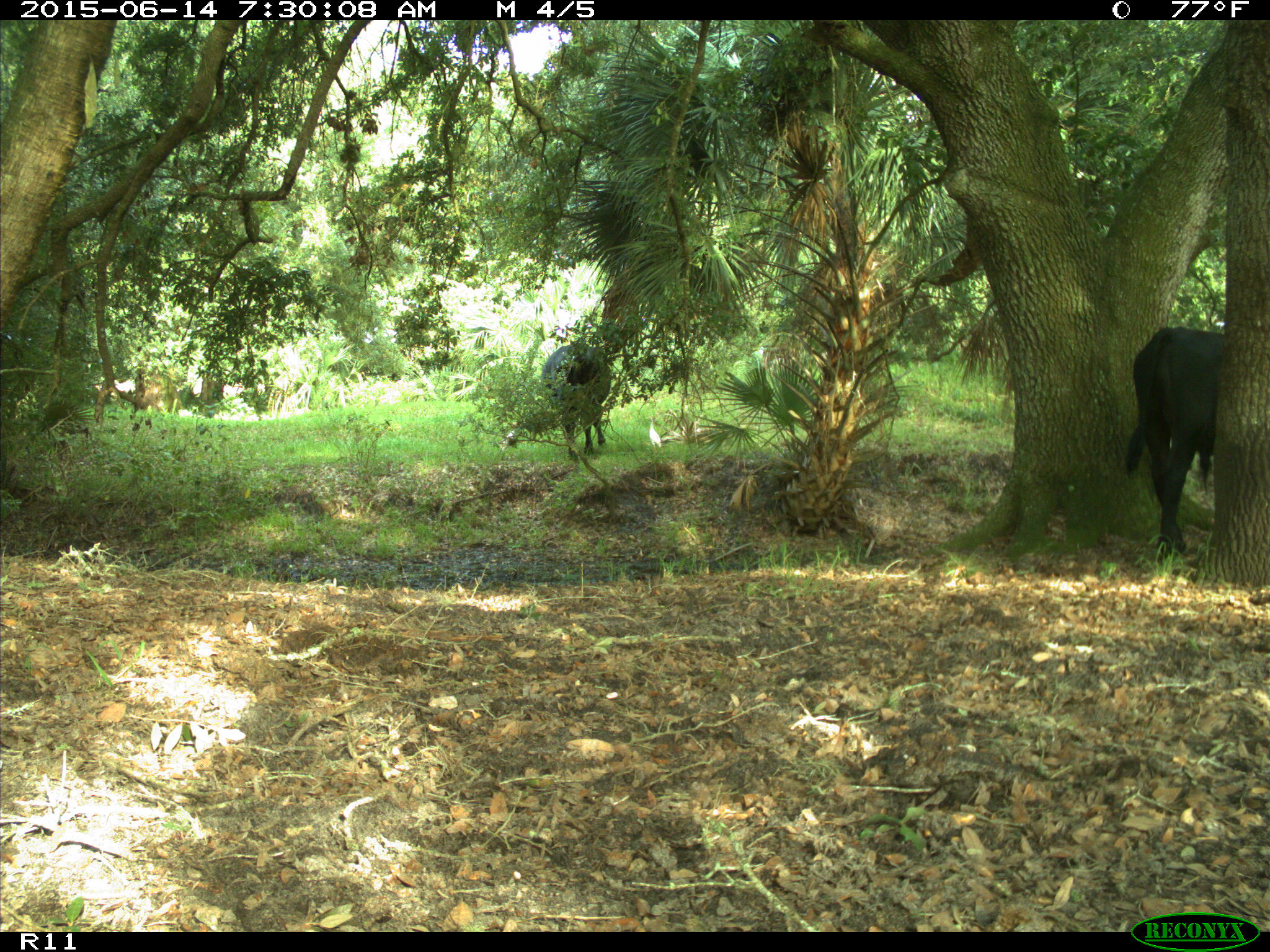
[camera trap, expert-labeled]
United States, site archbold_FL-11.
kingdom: Animalia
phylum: Chordata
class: Mammalia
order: Artiodactyla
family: Bovidae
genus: Bos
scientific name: Bos taurus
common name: domestic cow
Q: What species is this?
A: Bos taurus (domestic cow).